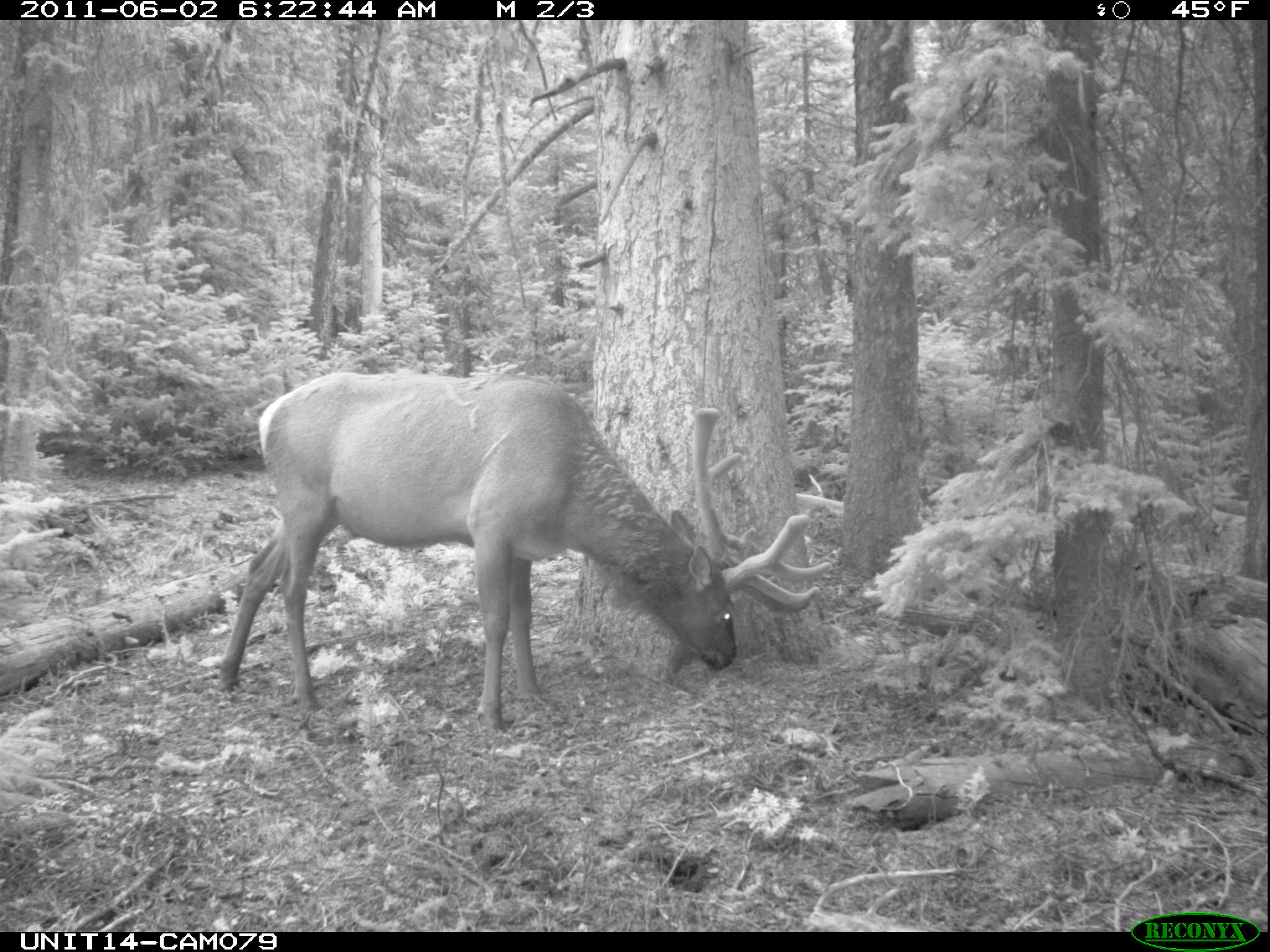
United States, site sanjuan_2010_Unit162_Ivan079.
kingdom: Animalia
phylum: Chordata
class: Mammalia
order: Artiodactyla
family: Cervidae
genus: Cervus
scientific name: Cervus elaphus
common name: red deer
Cervus elaphus (red deer).